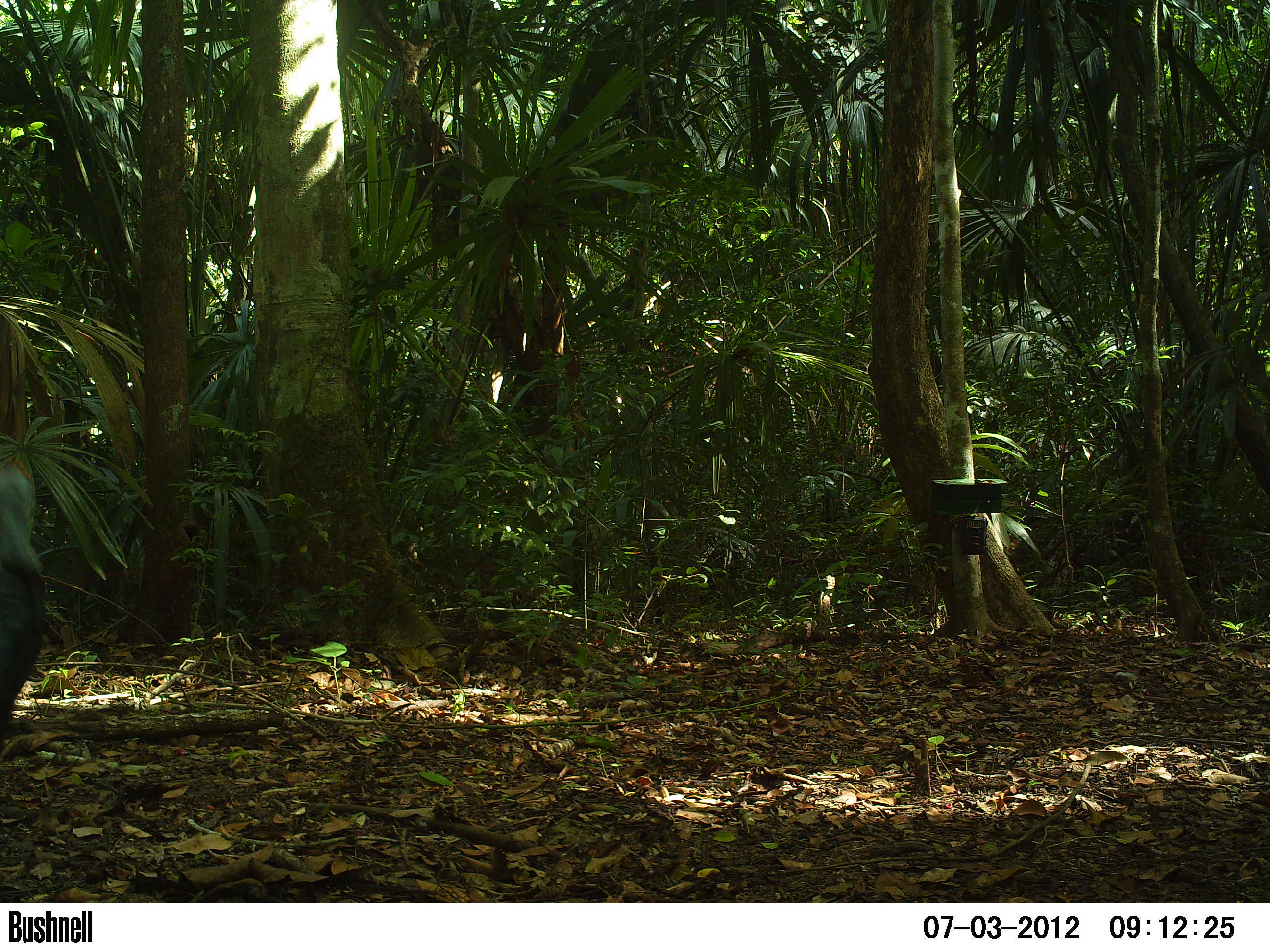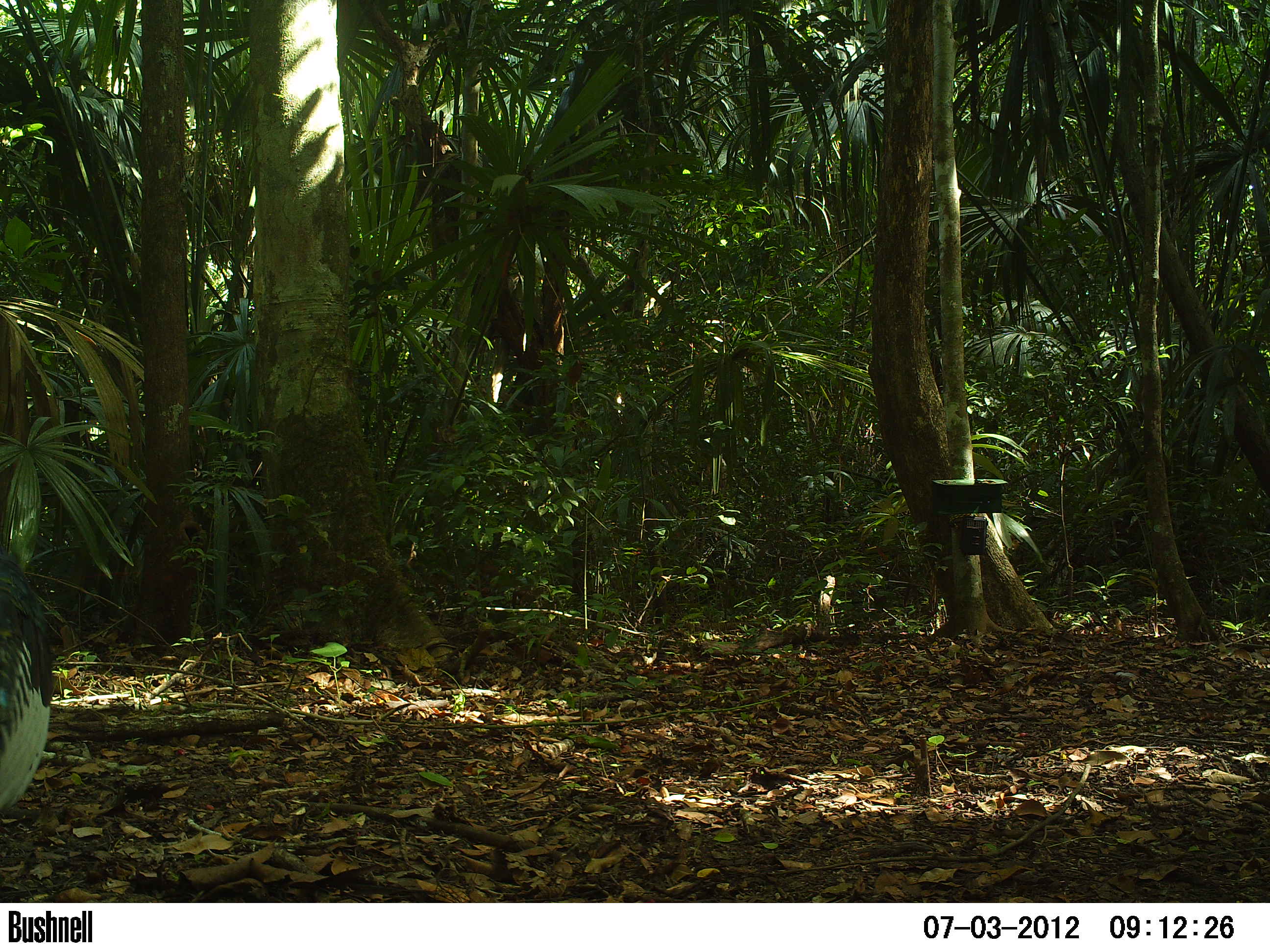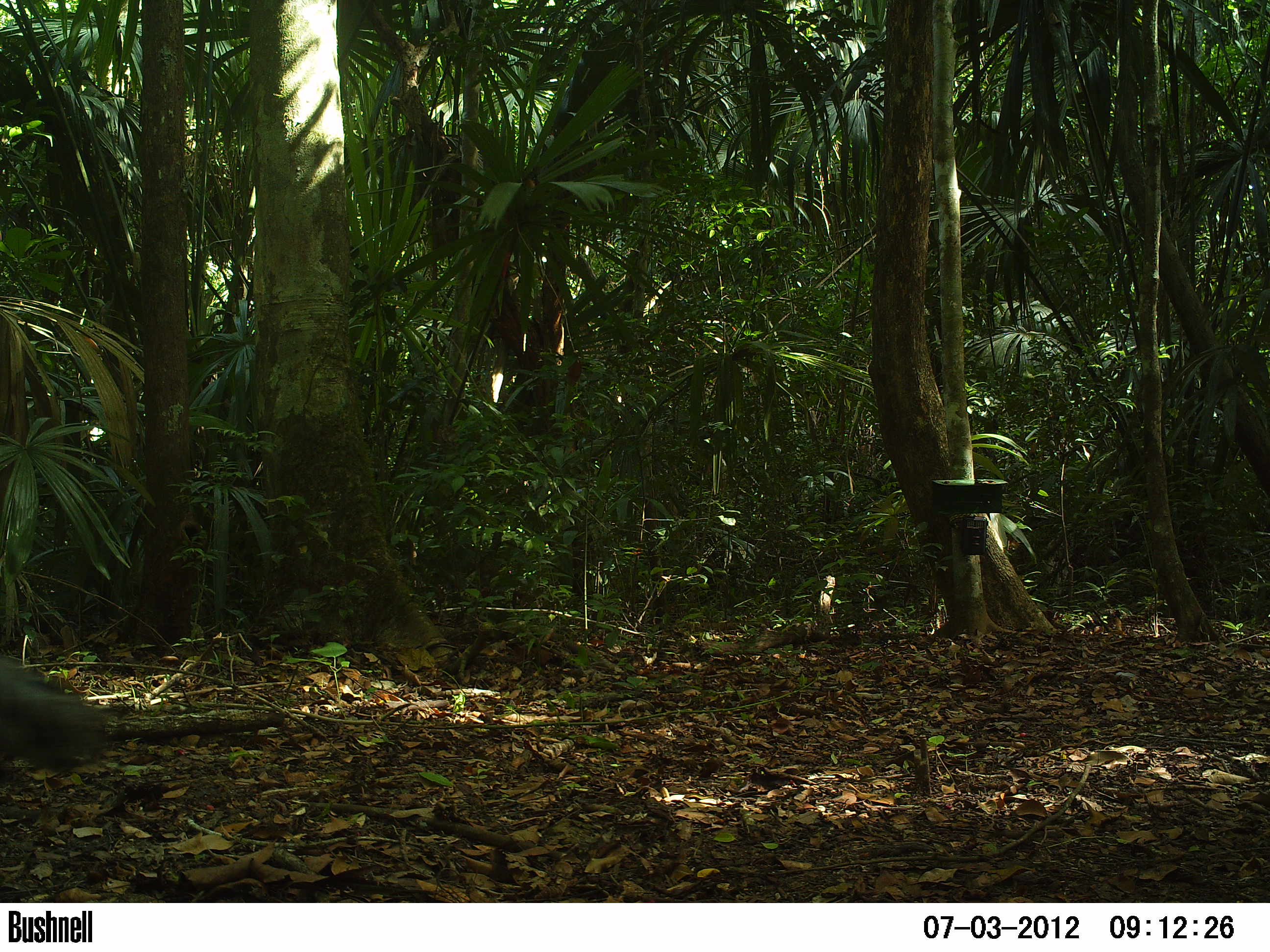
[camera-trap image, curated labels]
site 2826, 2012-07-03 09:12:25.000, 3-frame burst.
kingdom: Animalia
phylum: Chordata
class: Aves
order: Galliformes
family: Phasianidae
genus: Meleagris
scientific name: Meleagris ocellata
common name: ocellated turkey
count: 1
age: adult